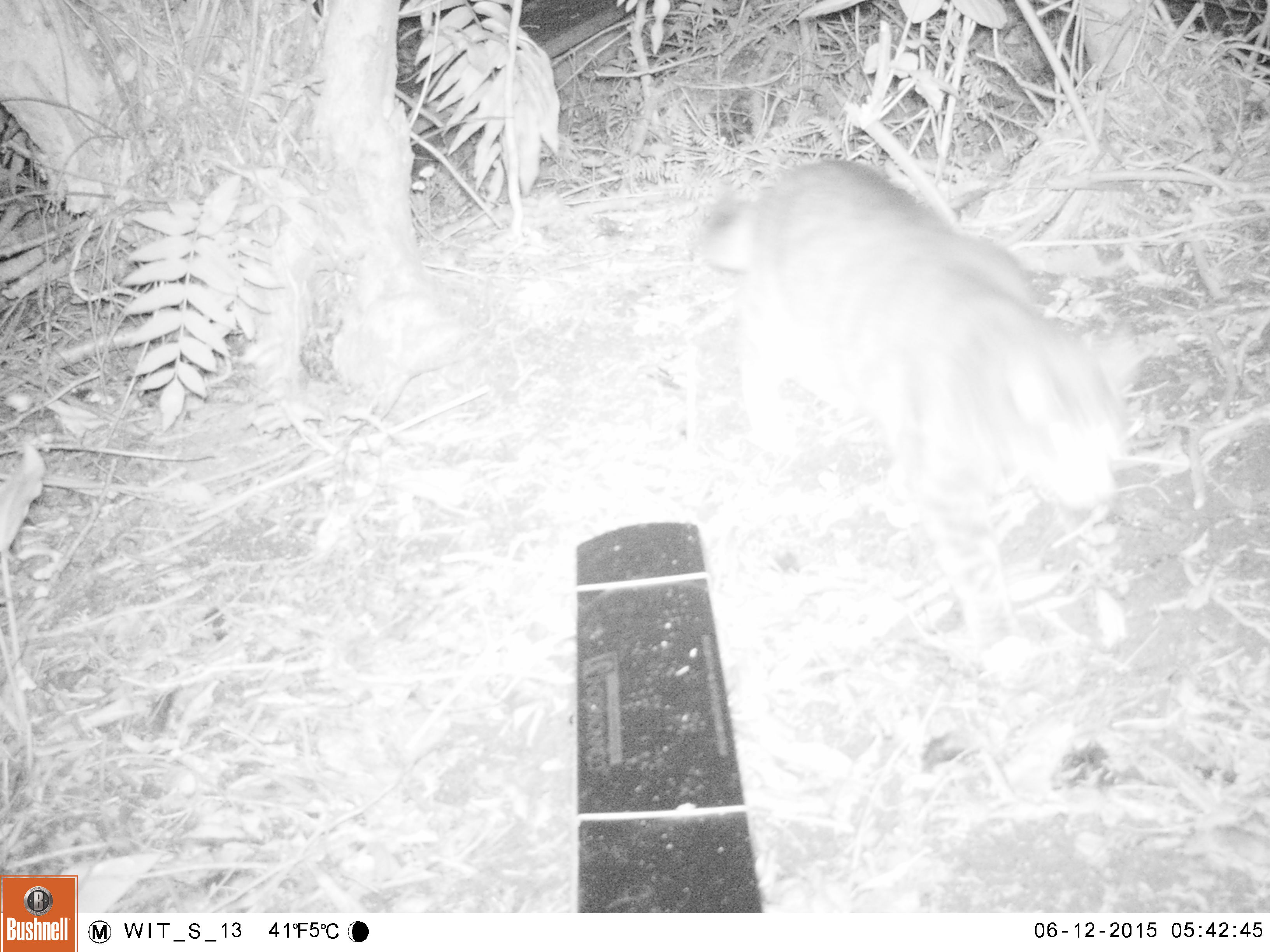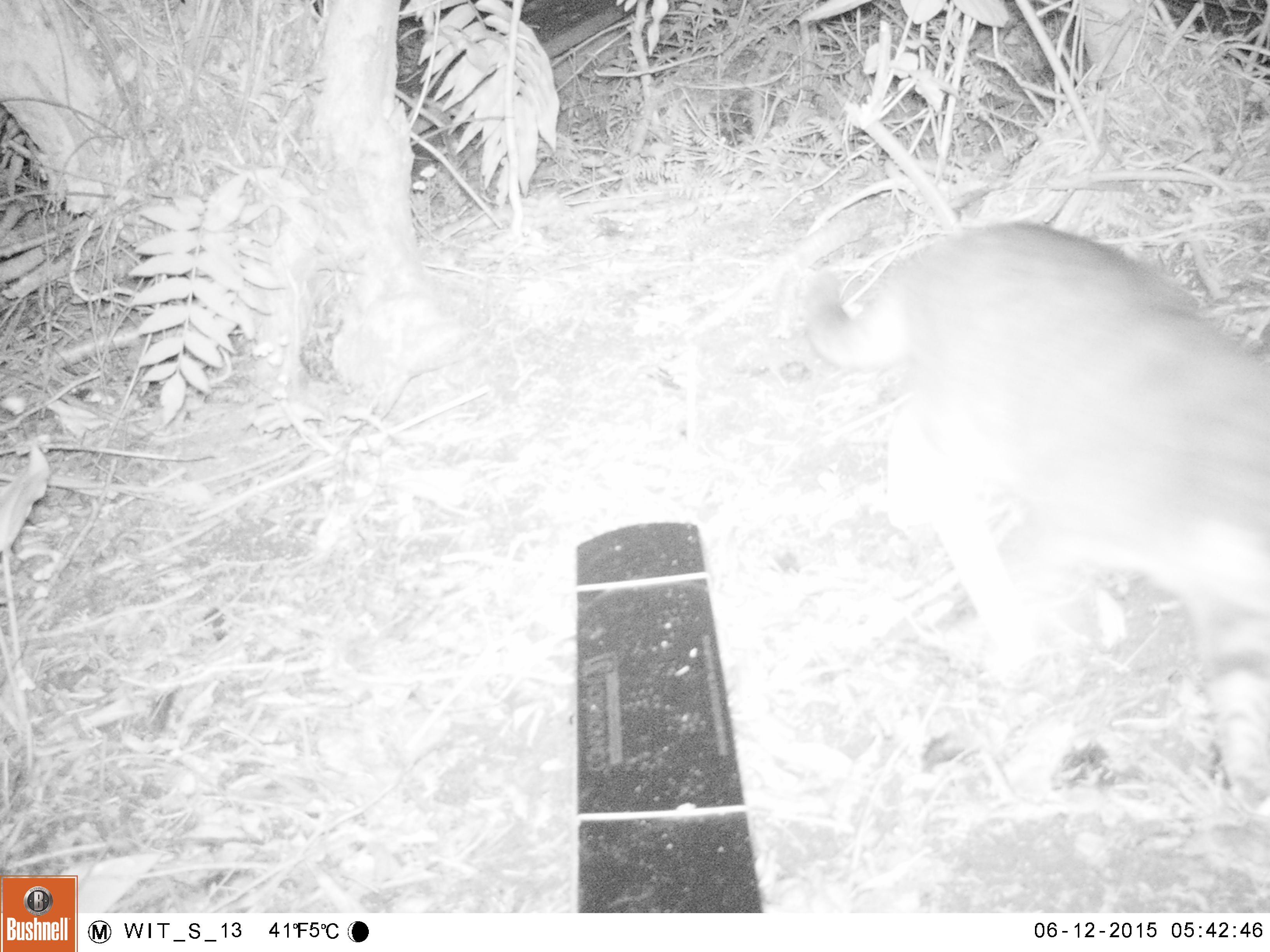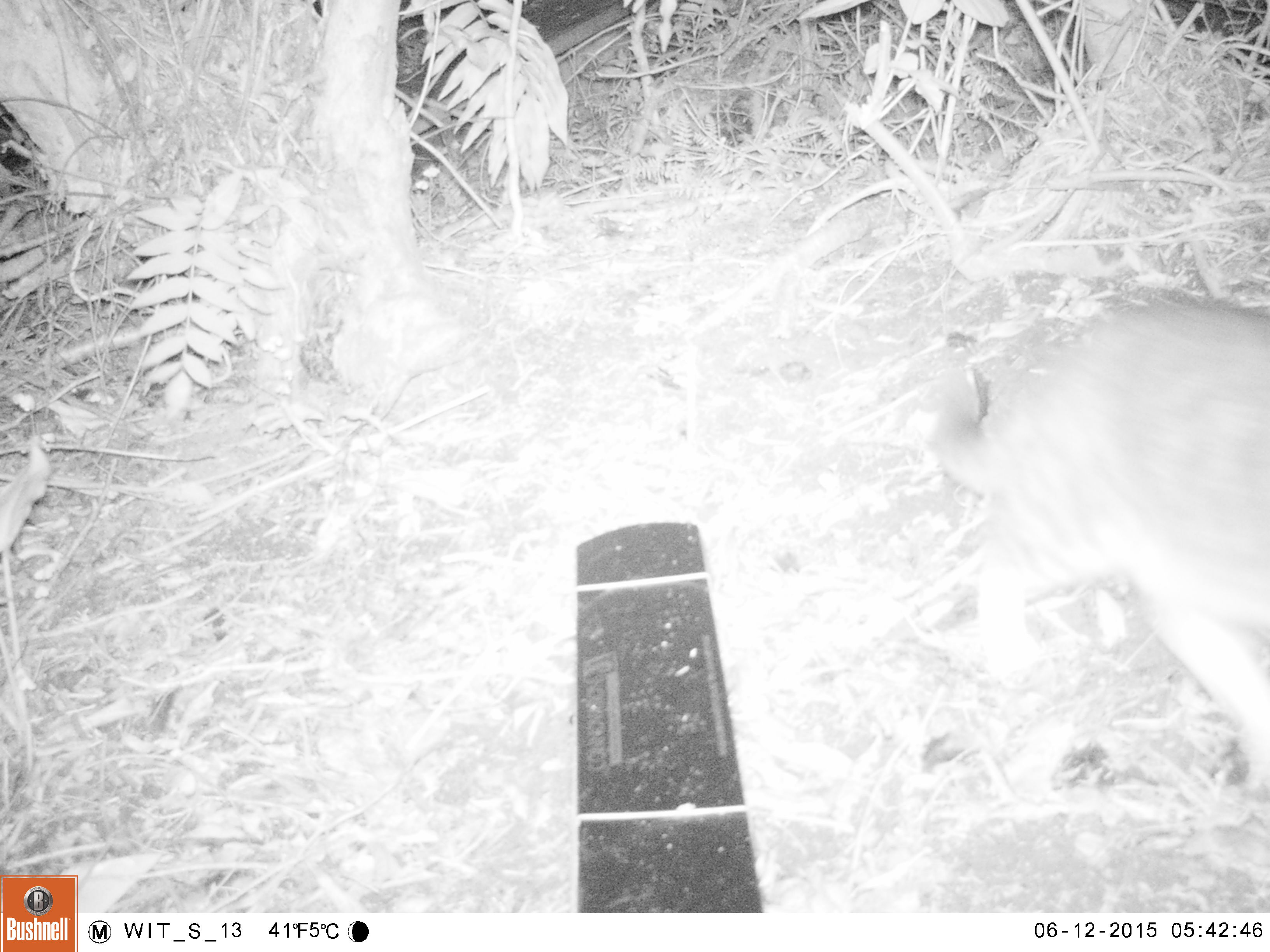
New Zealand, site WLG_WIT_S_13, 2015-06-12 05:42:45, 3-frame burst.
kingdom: Animalia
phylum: Chordata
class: Mammalia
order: Carnivora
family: Felidae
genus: Felis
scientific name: Felis catus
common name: domestic cat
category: cat